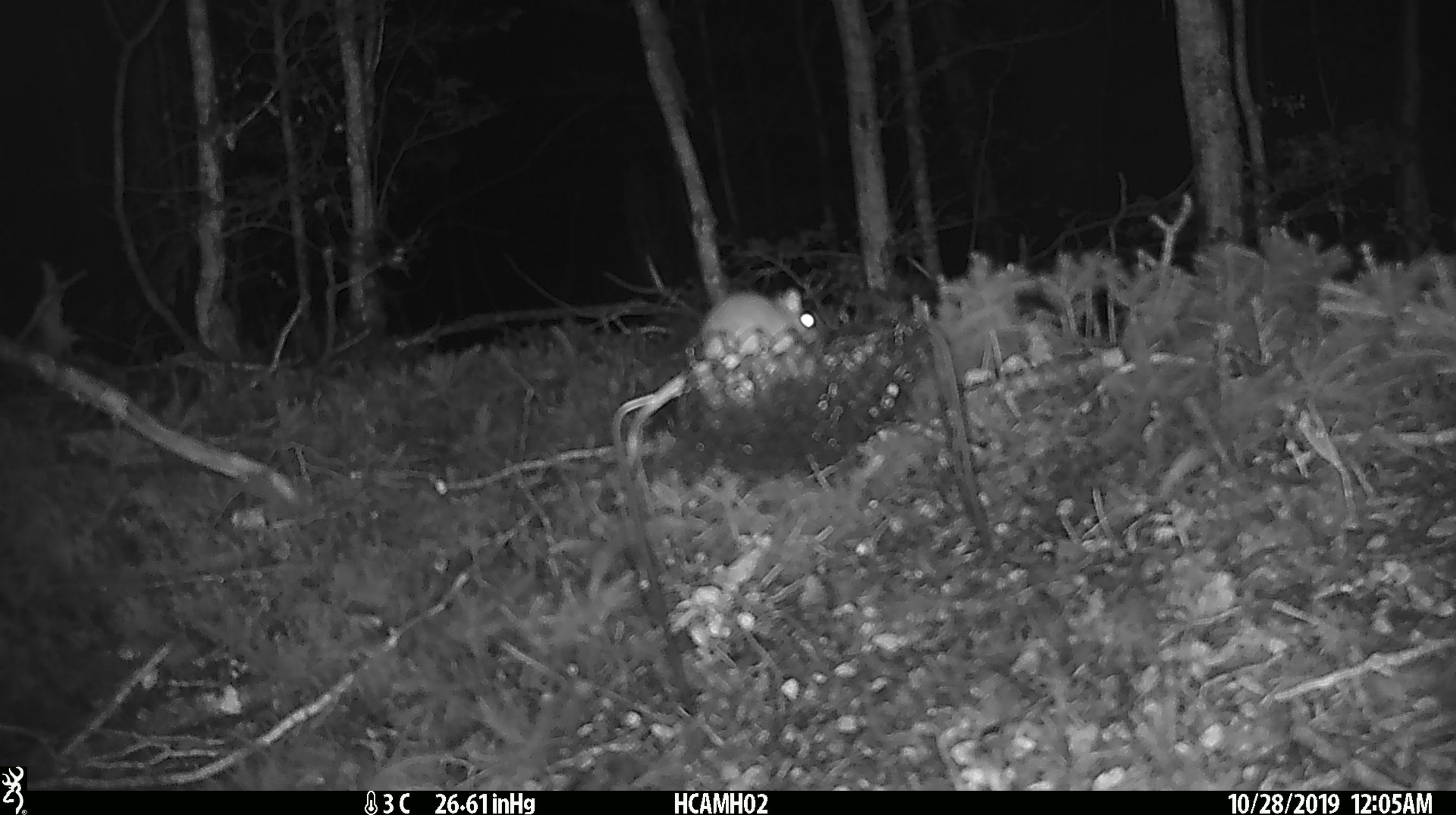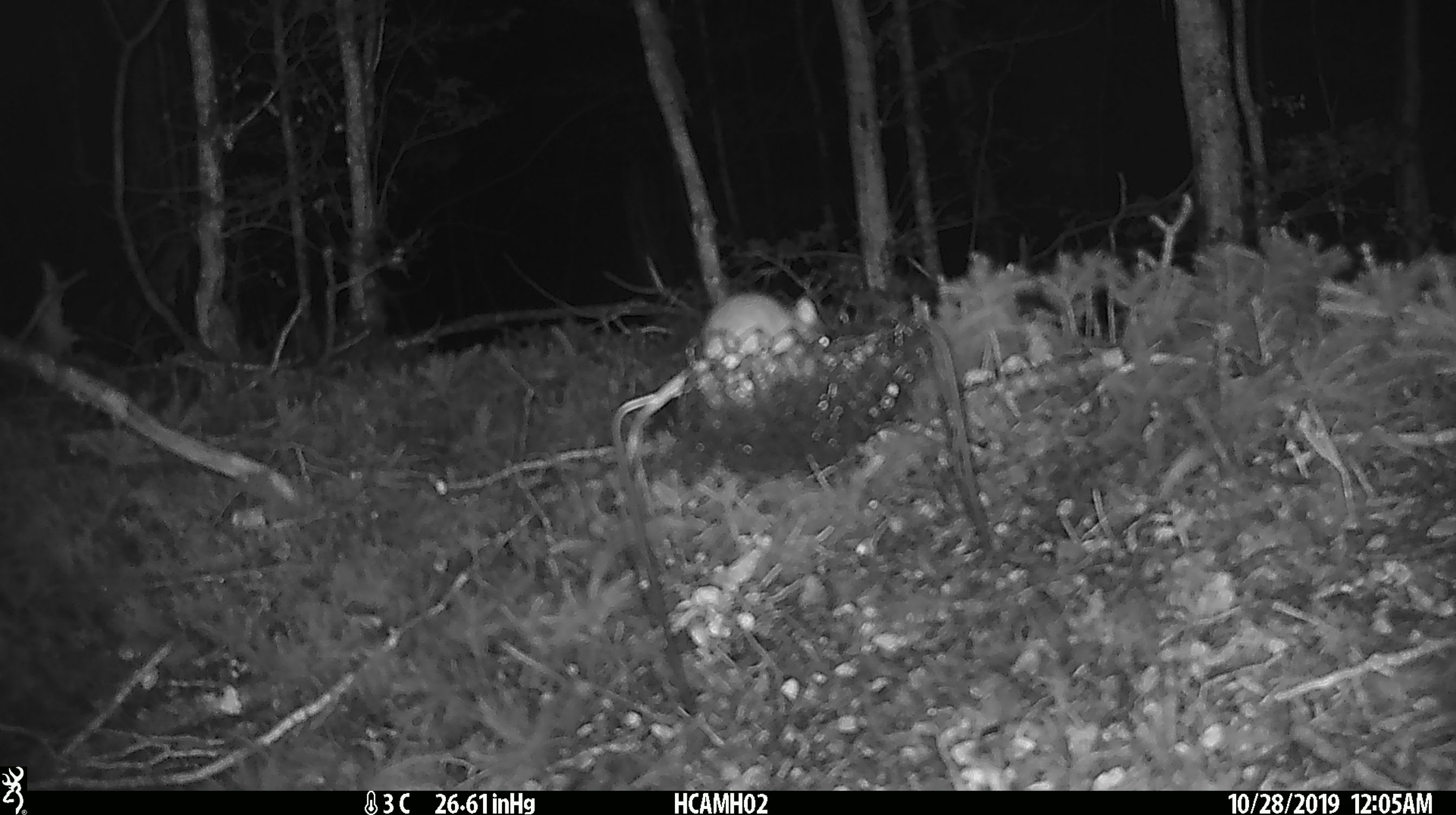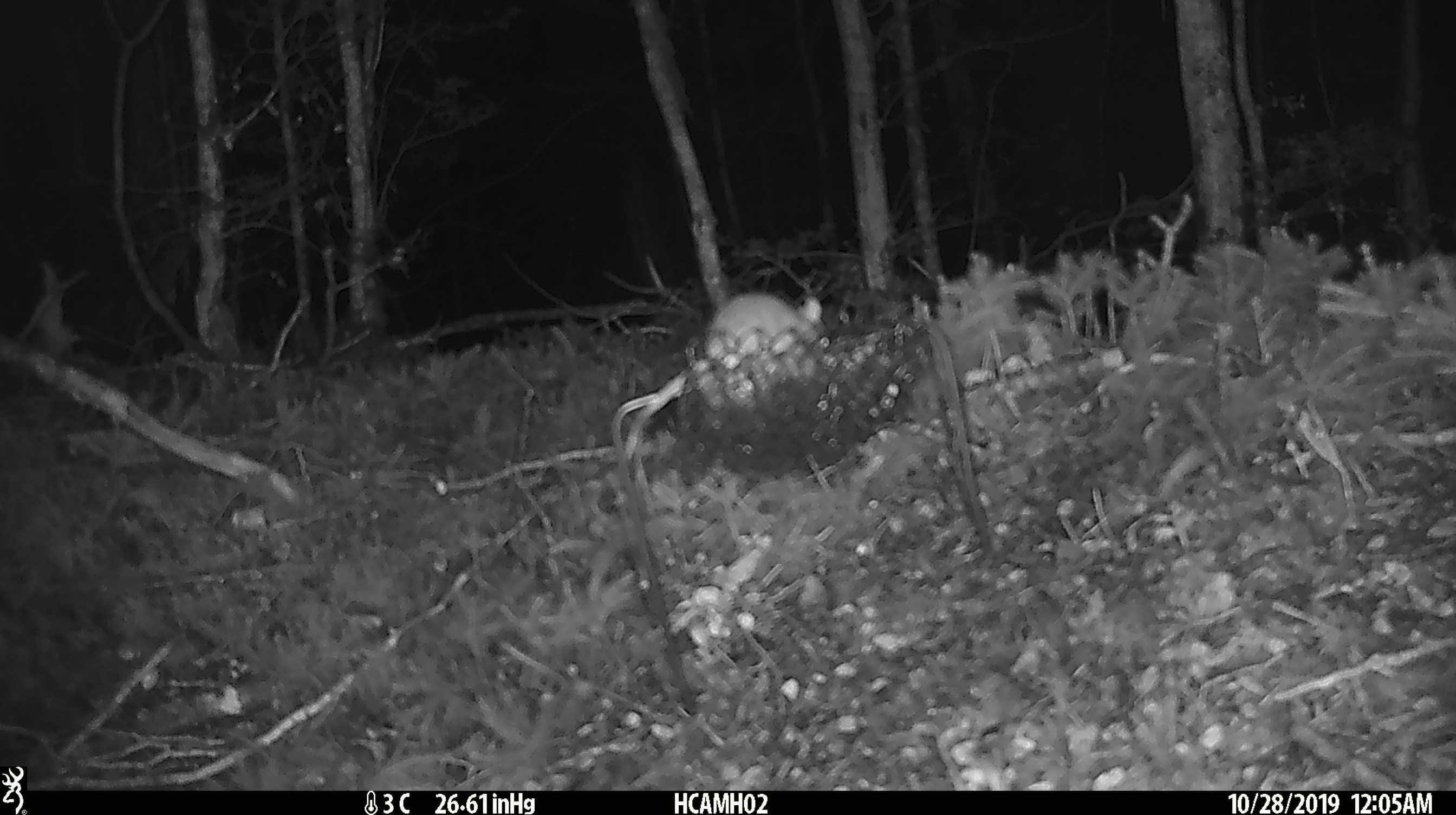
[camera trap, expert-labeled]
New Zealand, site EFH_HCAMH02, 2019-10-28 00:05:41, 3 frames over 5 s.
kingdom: Animalia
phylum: Chordata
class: Mammalia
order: Rodentia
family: Muridae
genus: Mus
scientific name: Mus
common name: mouse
Mouse (Mus).